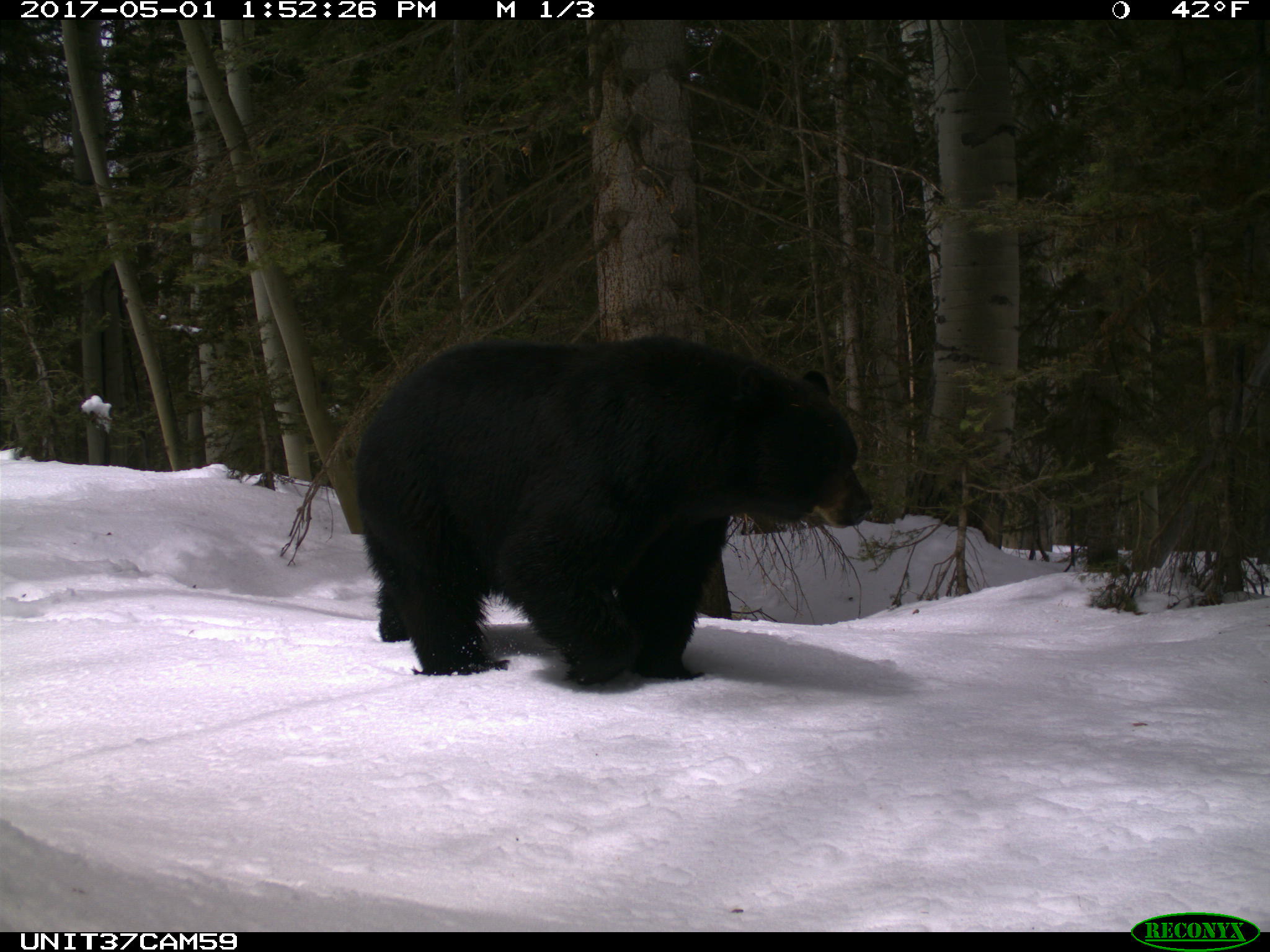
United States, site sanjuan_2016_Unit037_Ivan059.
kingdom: Animalia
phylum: Chordata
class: Mammalia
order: Carnivora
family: Ursidae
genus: Ursus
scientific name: Ursus americanus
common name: american black bear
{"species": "Ursus americanus (american black bear)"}